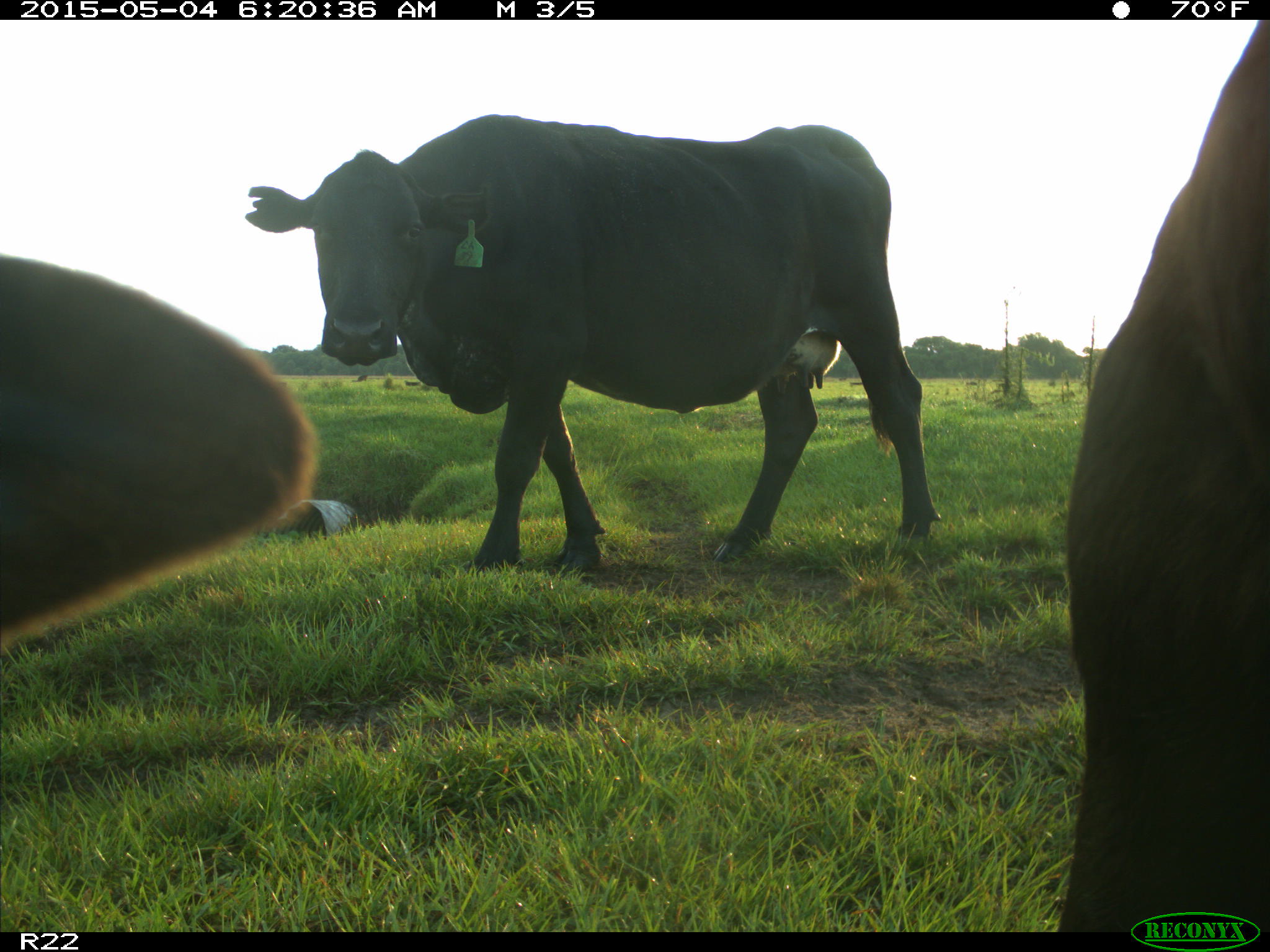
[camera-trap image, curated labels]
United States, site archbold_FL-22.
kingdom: Animalia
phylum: Chordata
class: Mammalia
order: Artiodactyla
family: Bovidae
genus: Bos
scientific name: Bos taurus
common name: domestic cow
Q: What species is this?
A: Bos taurus (domestic cow).